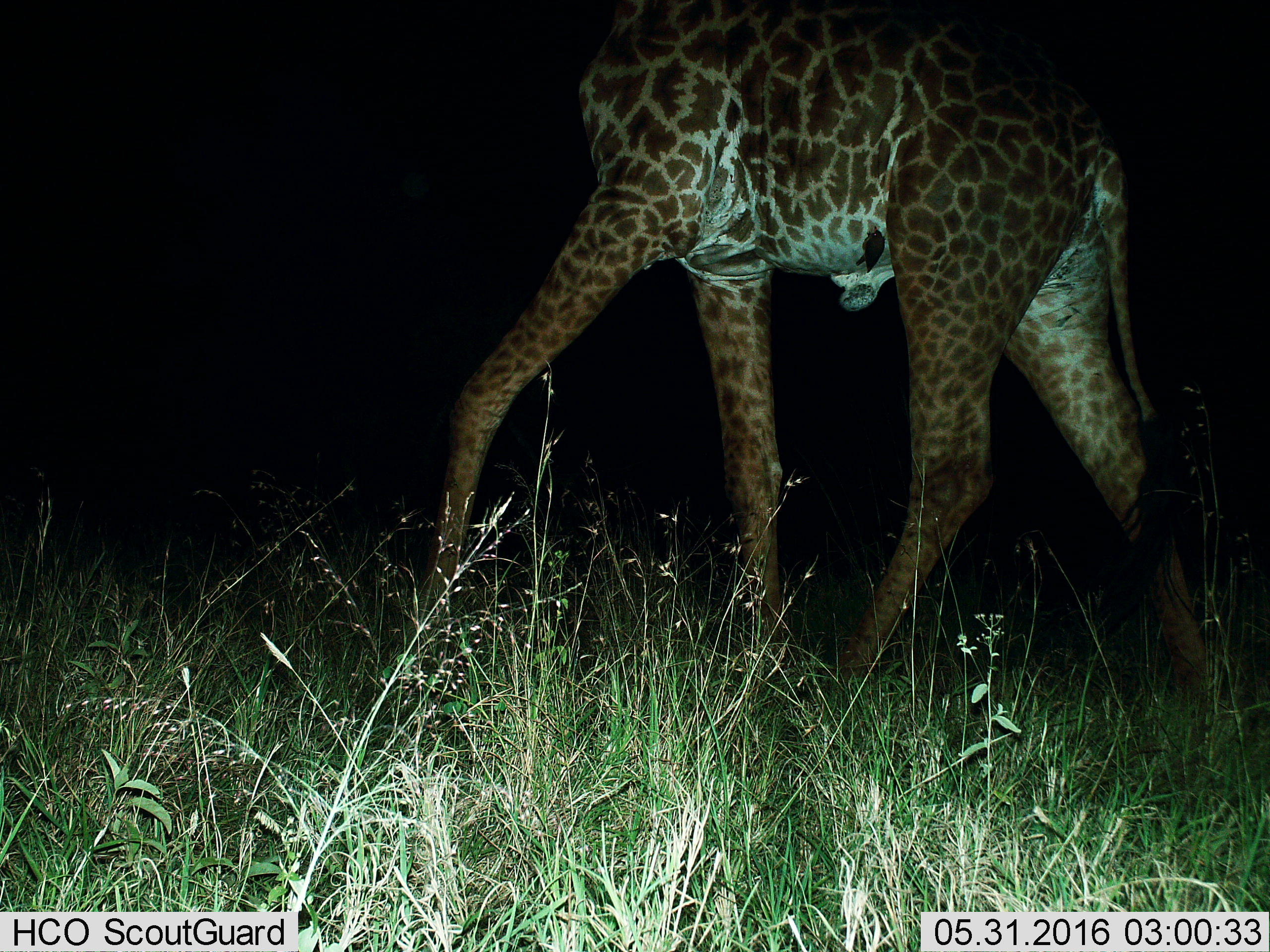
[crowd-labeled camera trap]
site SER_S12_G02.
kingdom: Animalia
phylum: Chordata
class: Mammalia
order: Artiodactyla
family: Giraffidae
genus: Giraffa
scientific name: Giraffa camelopardalis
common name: giraffe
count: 1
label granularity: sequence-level